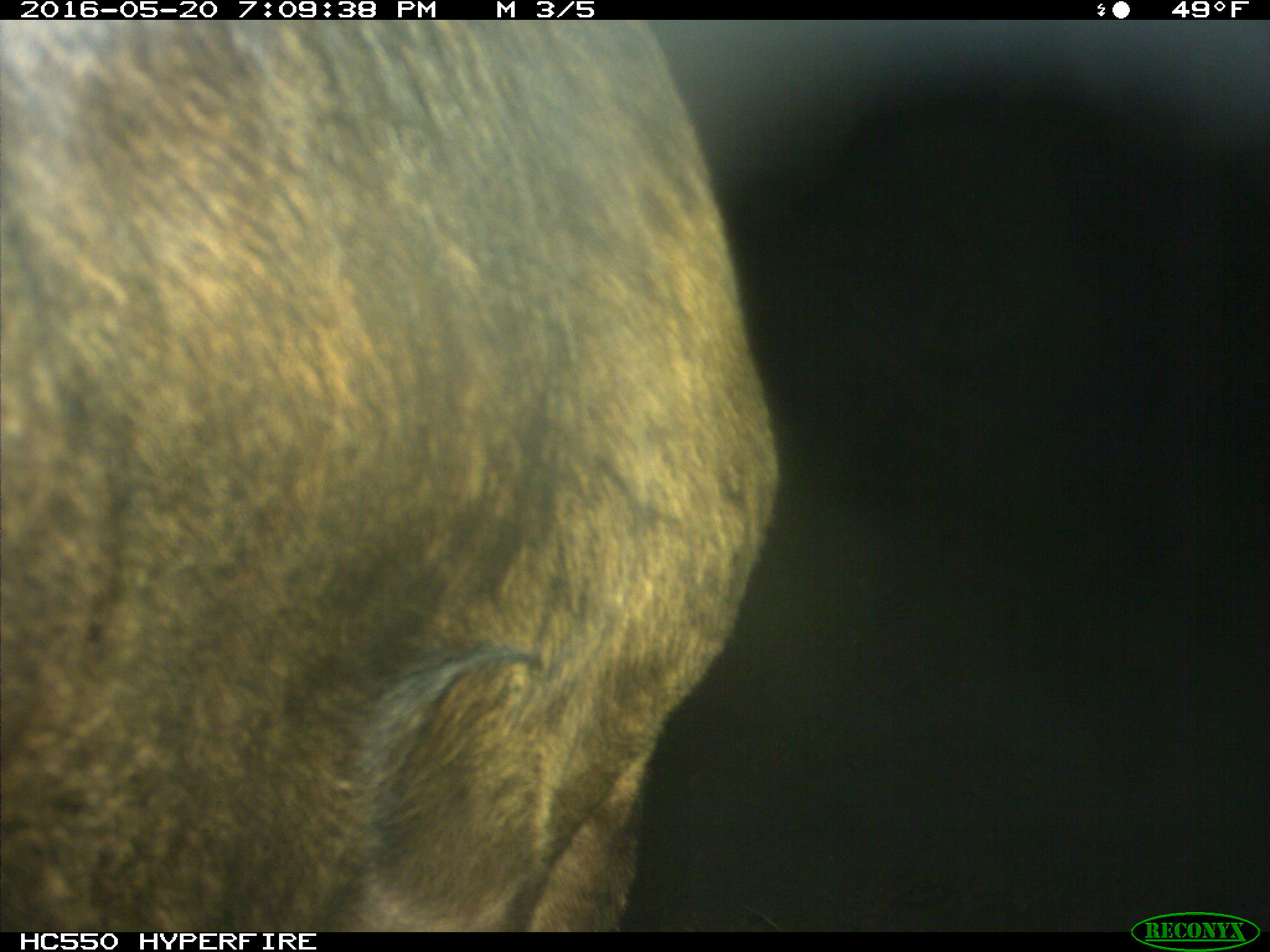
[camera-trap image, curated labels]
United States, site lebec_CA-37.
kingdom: Animalia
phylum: Chordata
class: Mammalia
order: Artiodactyla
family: Bovidae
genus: Bos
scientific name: Bos taurus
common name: domestic cow